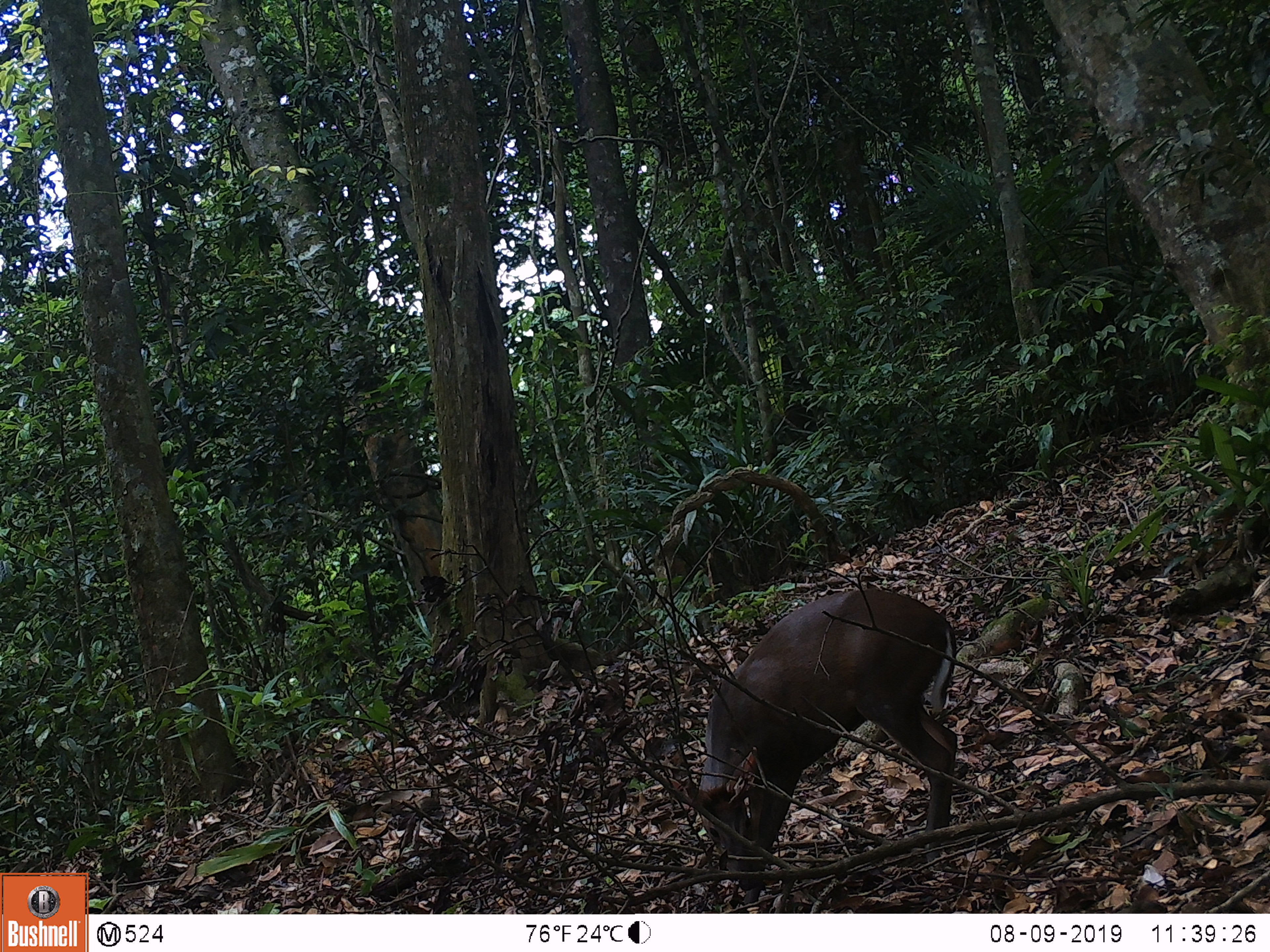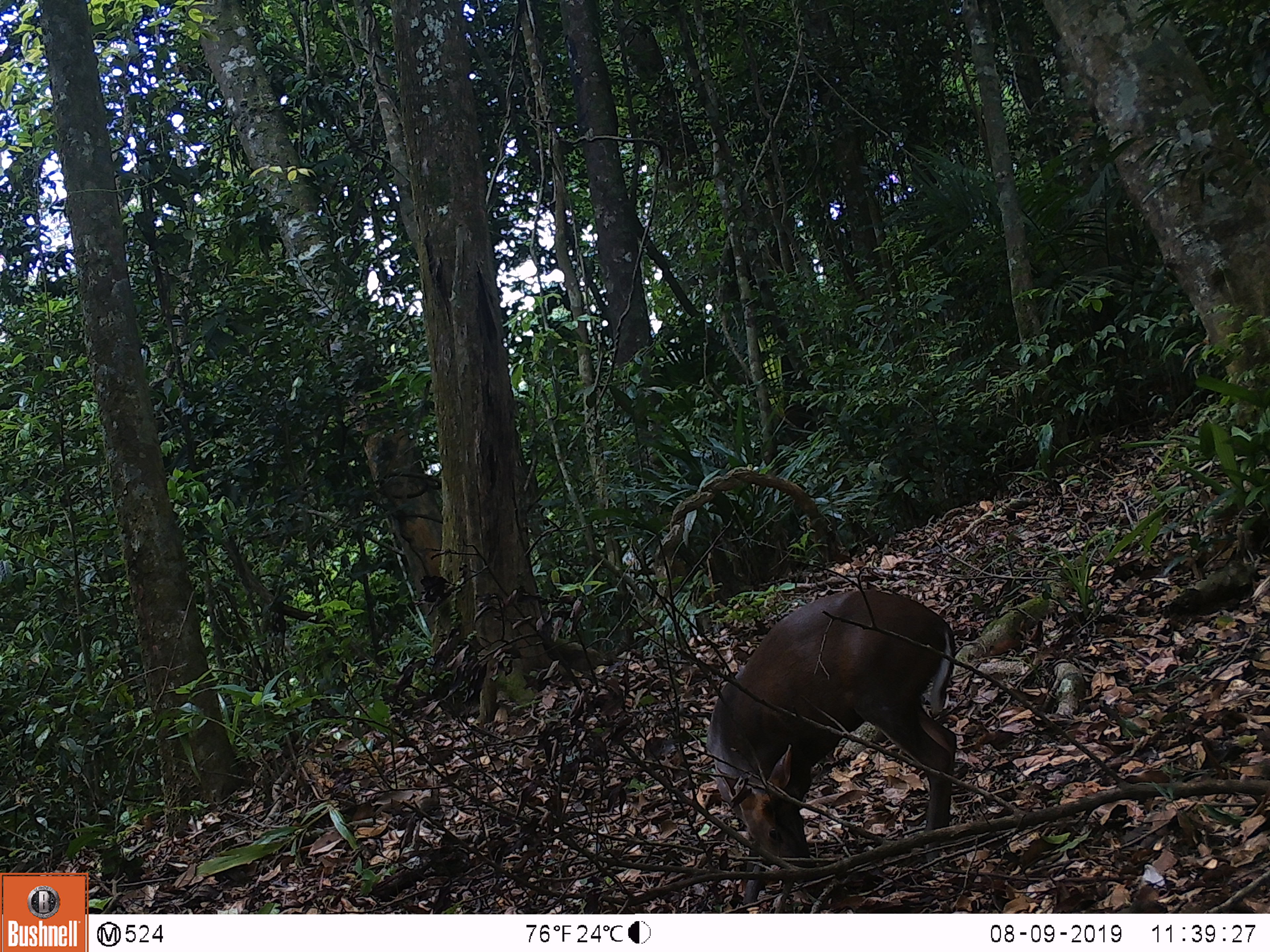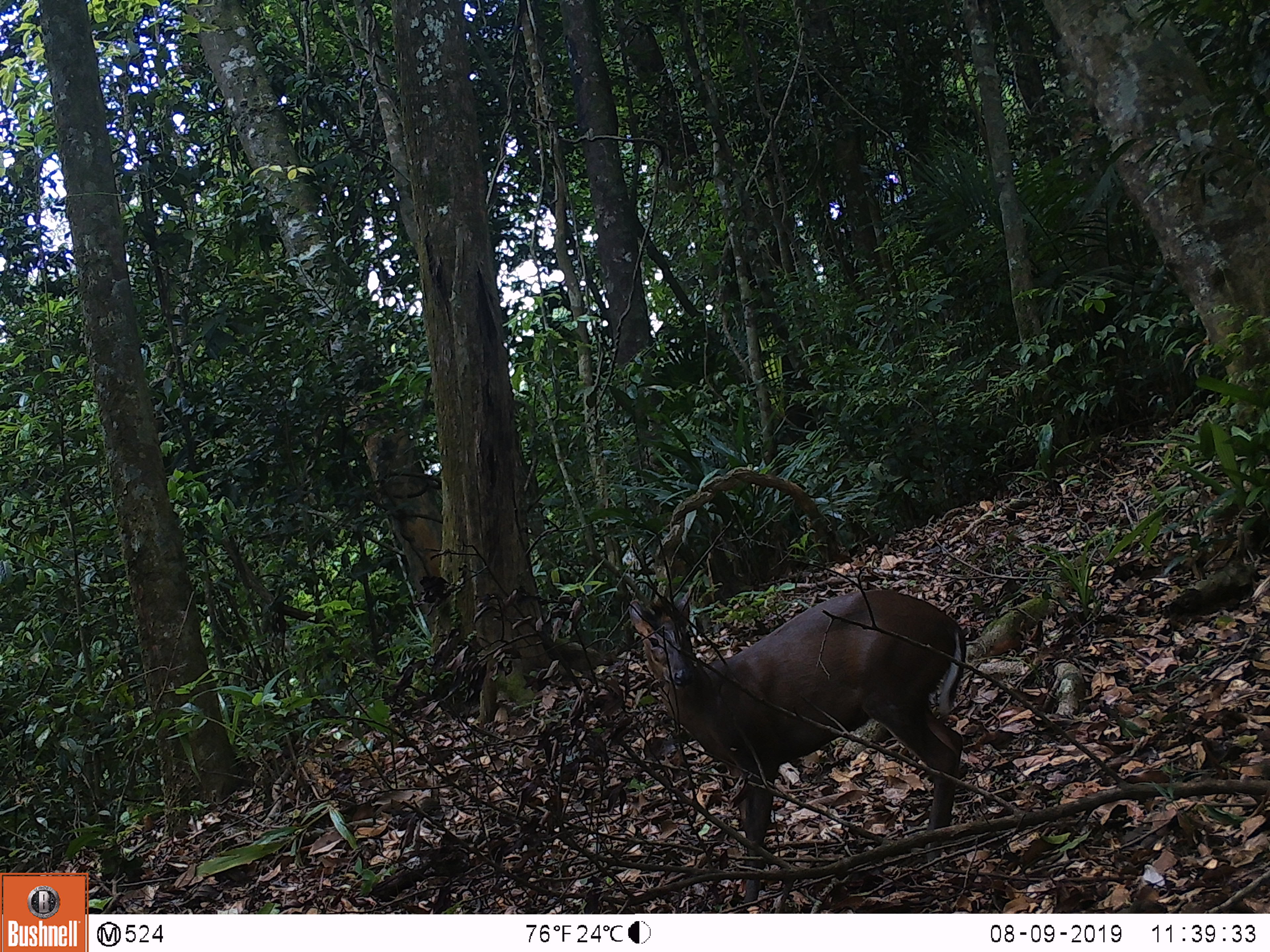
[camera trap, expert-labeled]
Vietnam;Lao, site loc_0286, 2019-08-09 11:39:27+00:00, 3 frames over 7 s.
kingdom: Animalia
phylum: Chordata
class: Mammalia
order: Artiodactyla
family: Cervidae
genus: Muntiacus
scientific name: Muntiacus rooseveltorum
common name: roosevelt's muntjac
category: roosevelts muntjac group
Roosevelts muntjac group (roosevelt's muntjac) (Muntiacus rooseveltorum). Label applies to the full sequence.